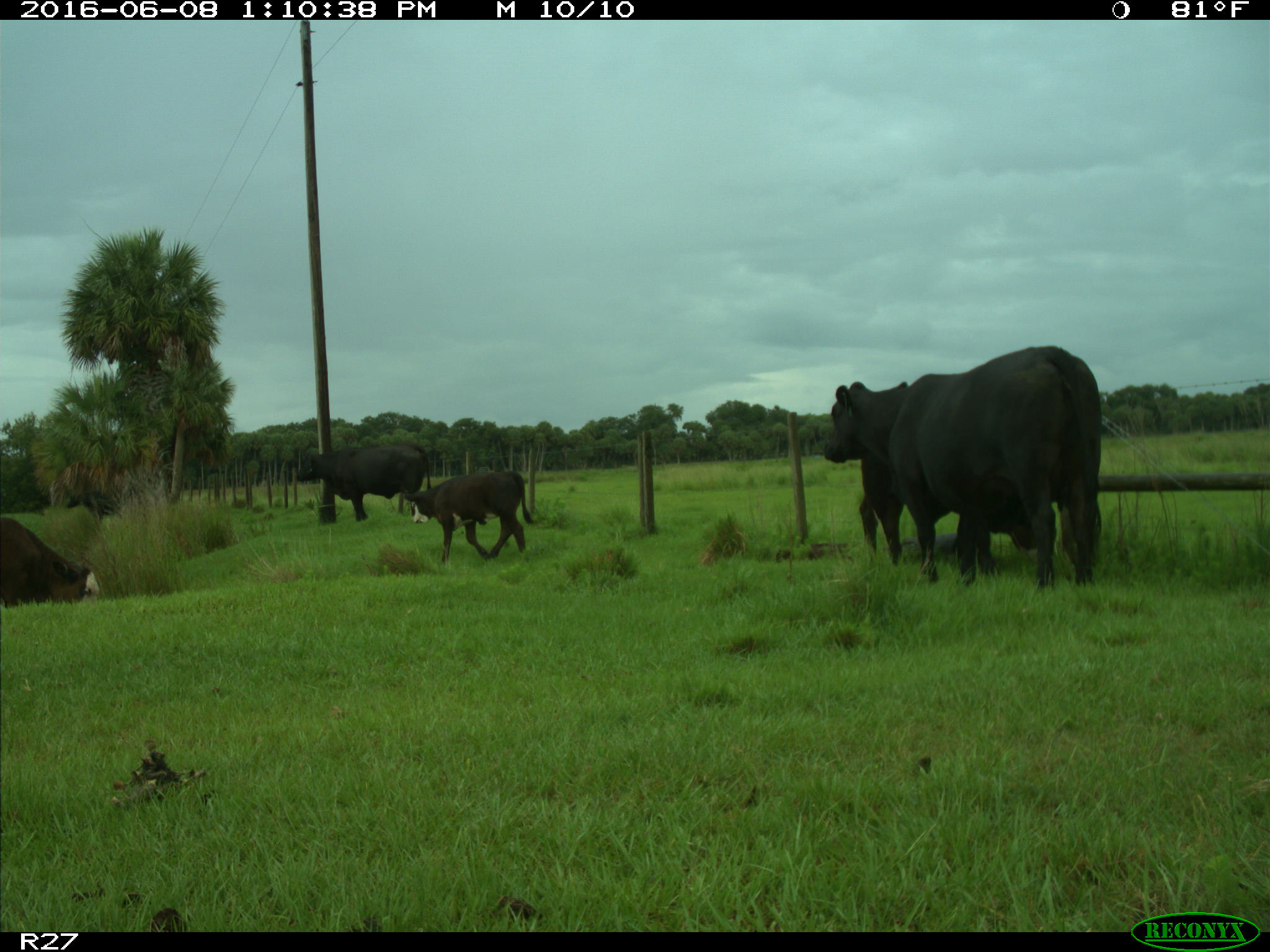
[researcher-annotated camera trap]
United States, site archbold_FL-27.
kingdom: Animalia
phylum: Chordata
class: Mammalia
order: Artiodactyla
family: Bovidae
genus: Bos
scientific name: Bos taurus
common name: domestic cow